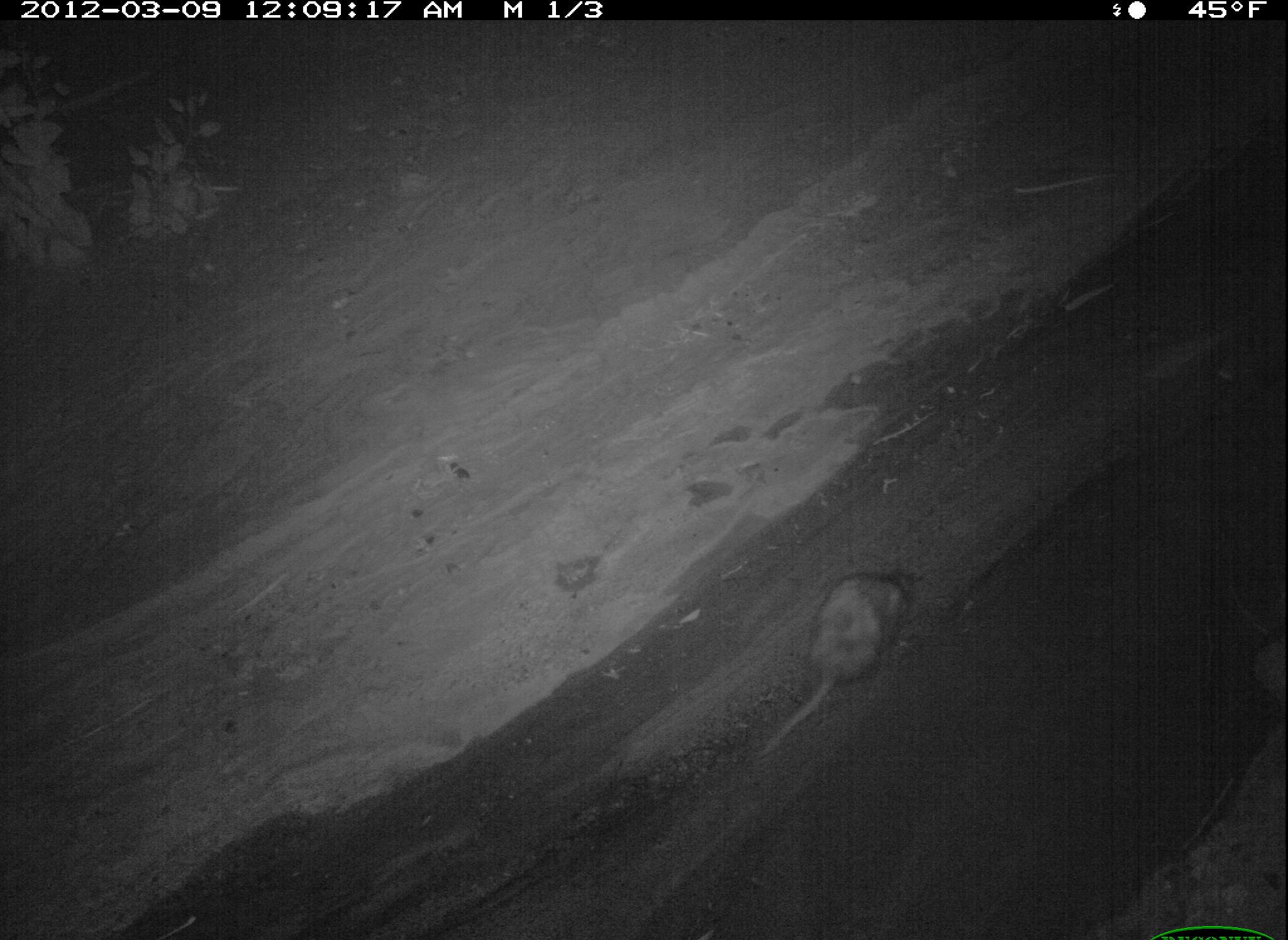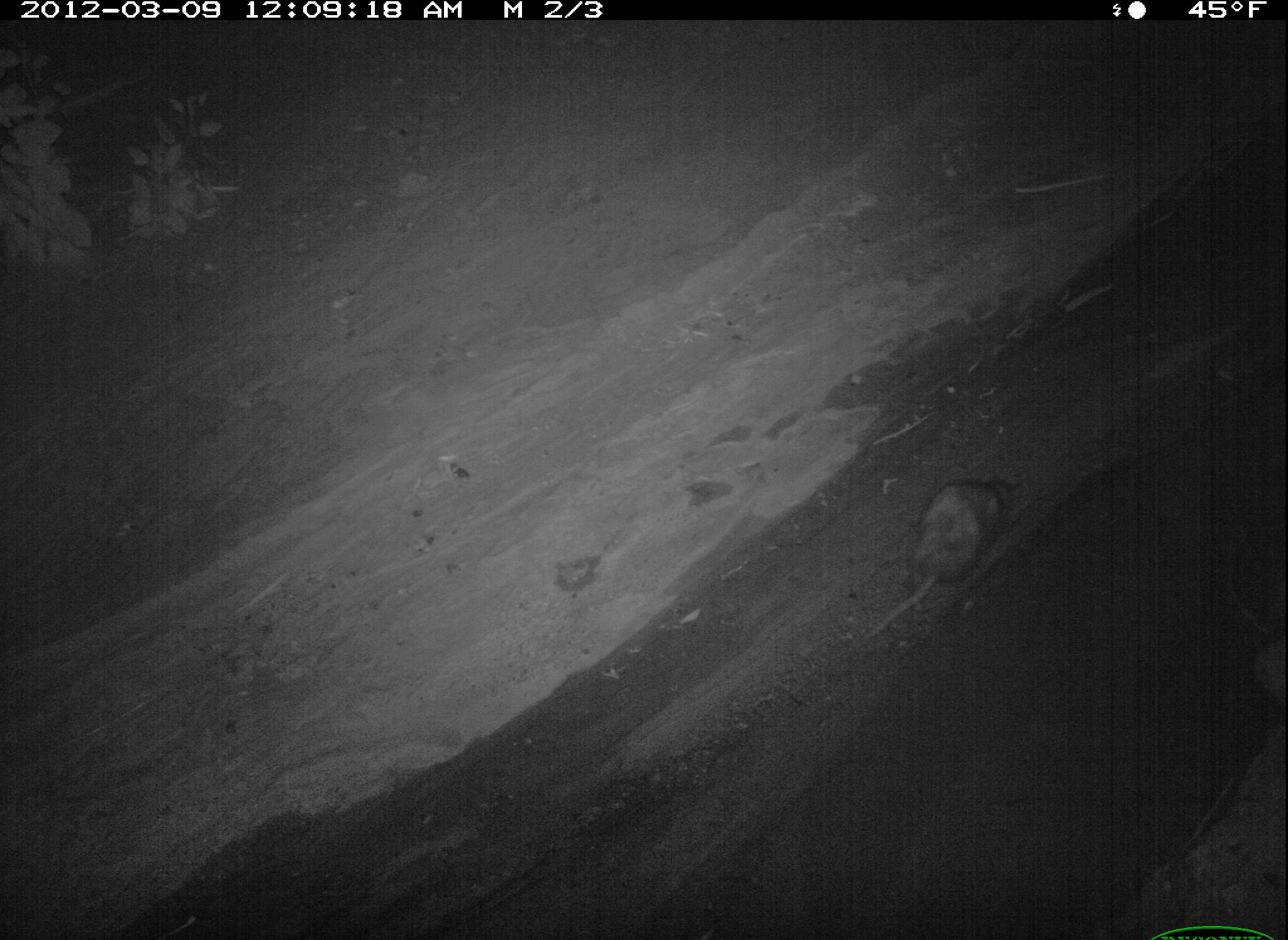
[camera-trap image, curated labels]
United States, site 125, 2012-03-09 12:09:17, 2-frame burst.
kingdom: Animalia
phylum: Chordata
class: Mammalia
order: Didelphimorphia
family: Didelphidae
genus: Didelphis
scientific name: Didelphis virginiana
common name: virginia opossum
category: opossum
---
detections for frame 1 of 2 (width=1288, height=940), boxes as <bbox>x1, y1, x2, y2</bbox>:
opossum: <bbox>744, 562, 923, 771</bbox>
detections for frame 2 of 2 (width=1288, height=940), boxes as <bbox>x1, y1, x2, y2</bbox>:
opossum: <bbox>855, 457, 1045, 652</bbox>